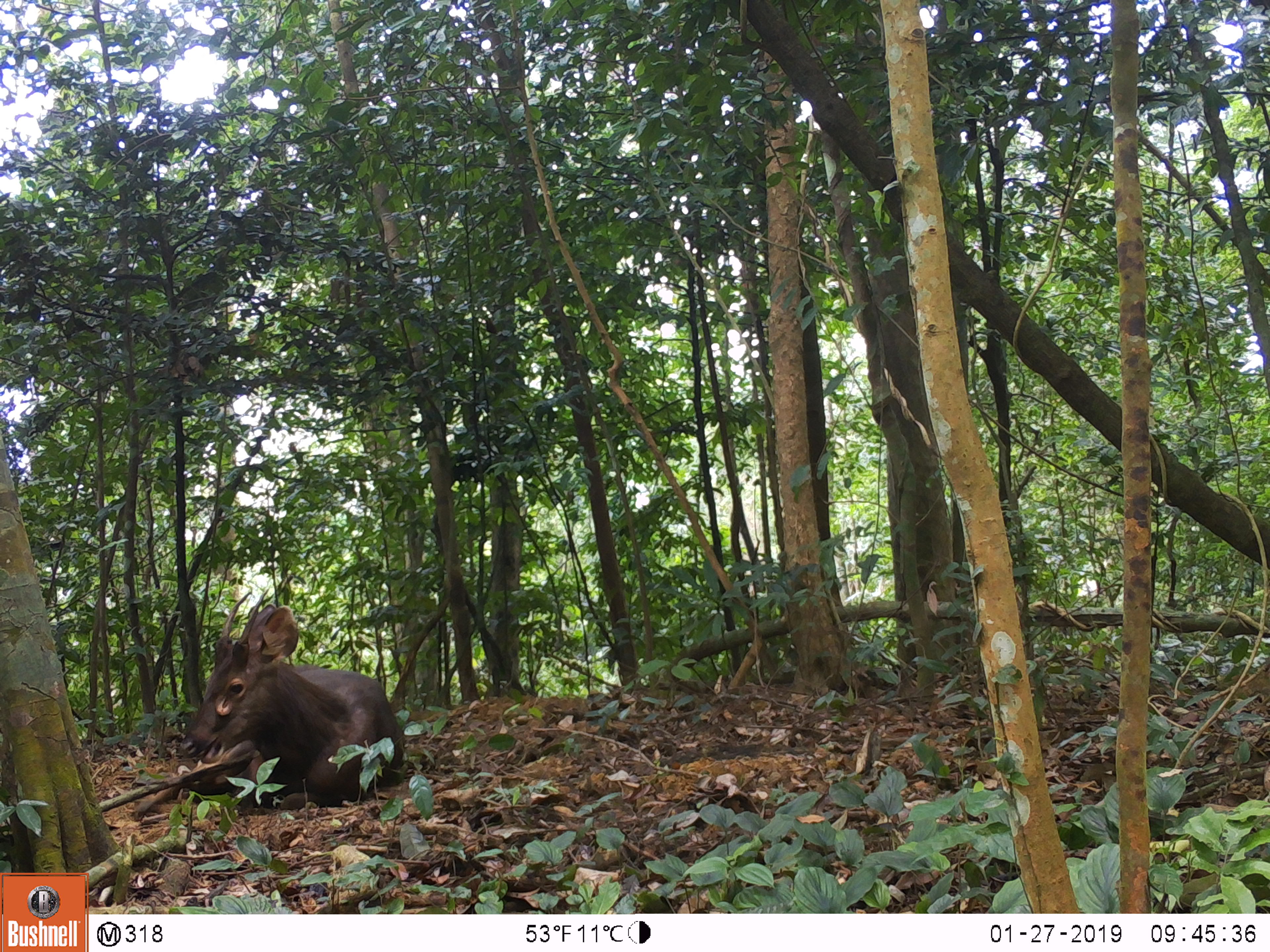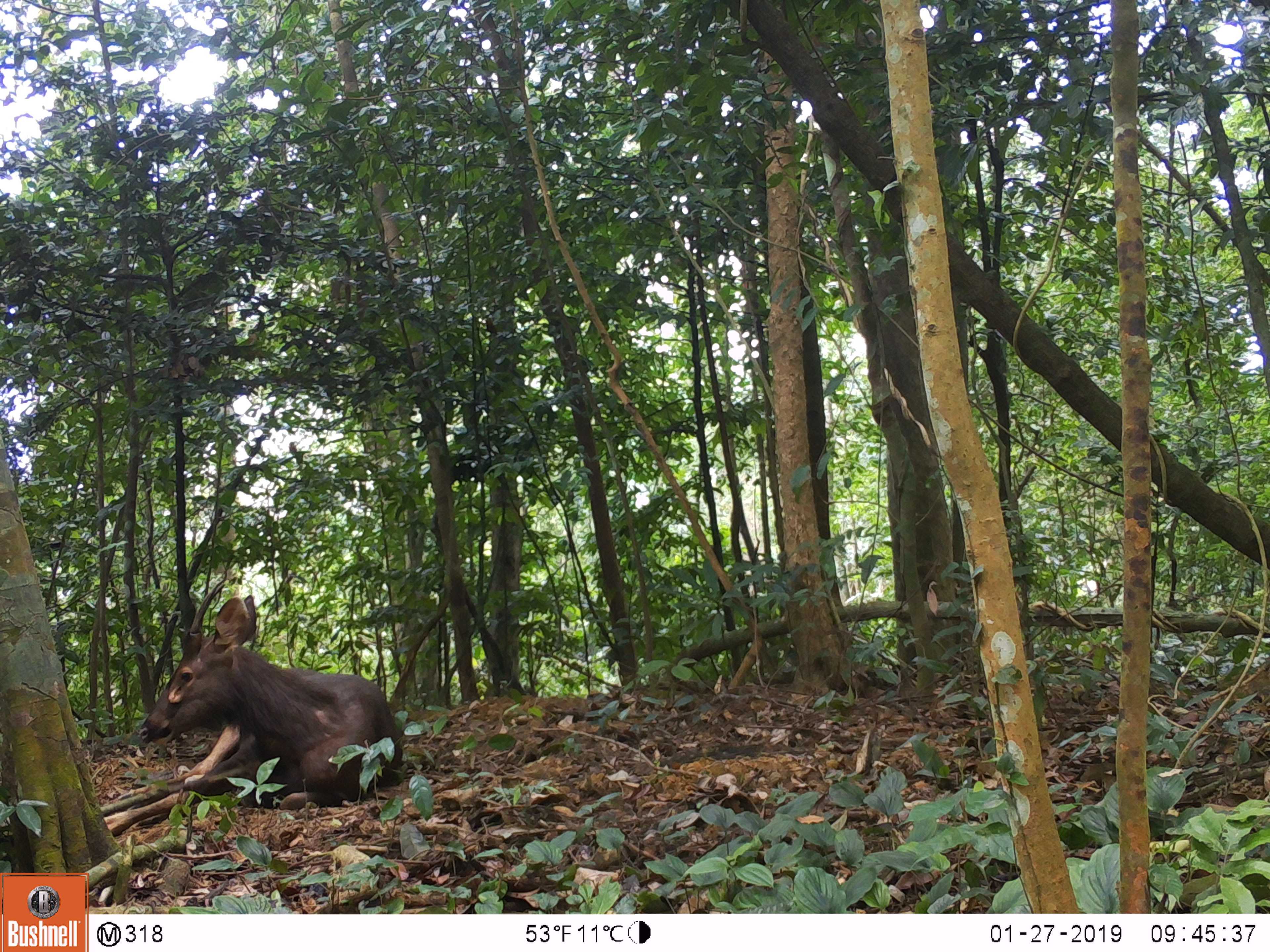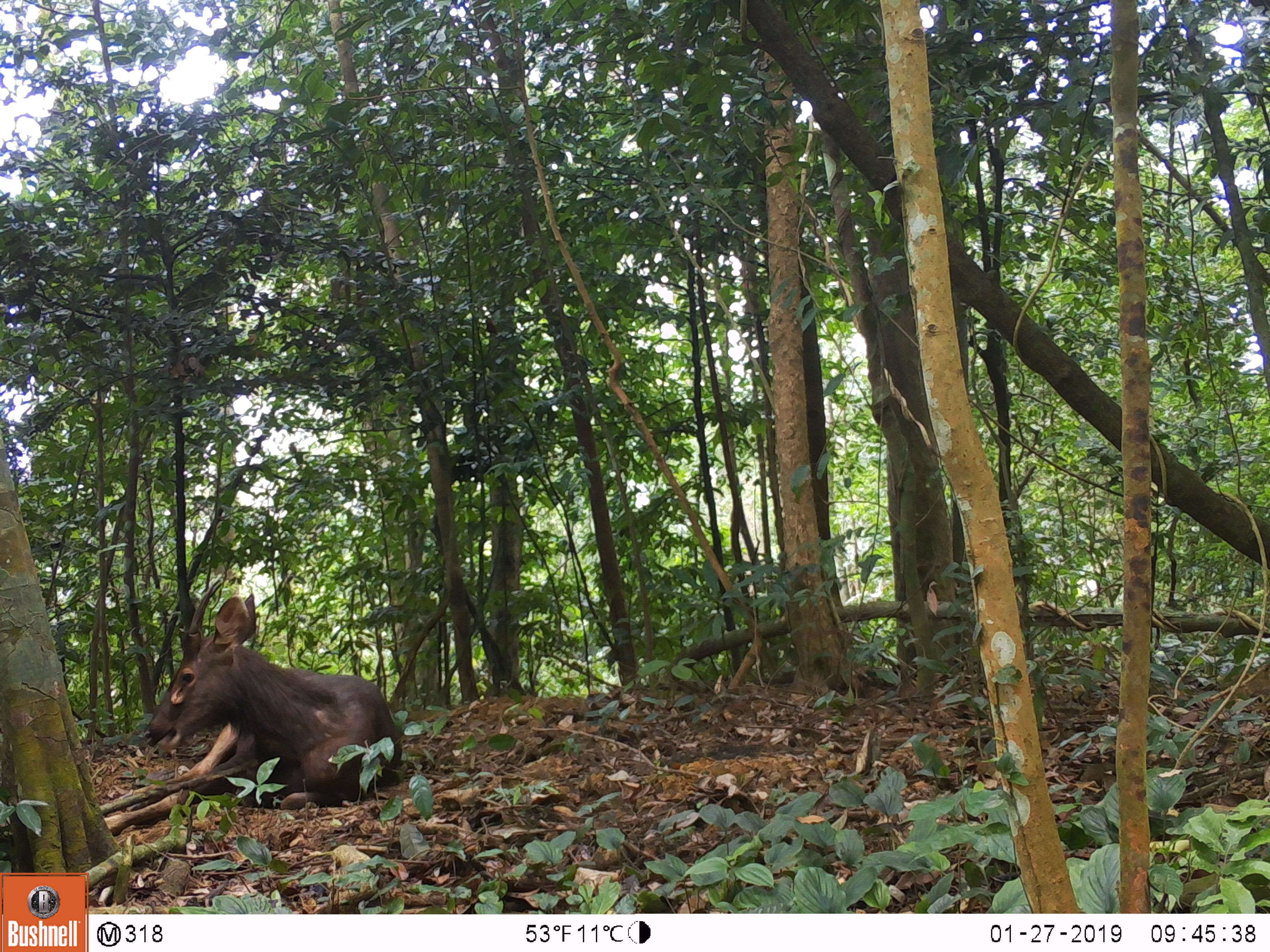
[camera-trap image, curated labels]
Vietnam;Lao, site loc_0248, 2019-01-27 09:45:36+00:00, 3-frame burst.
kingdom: Animalia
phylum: Chordata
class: Mammalia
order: Artiodactyla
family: Cervidae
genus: Rusa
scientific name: Rusa unicolor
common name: sambar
Sambar (Rusa unicolor). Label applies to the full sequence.